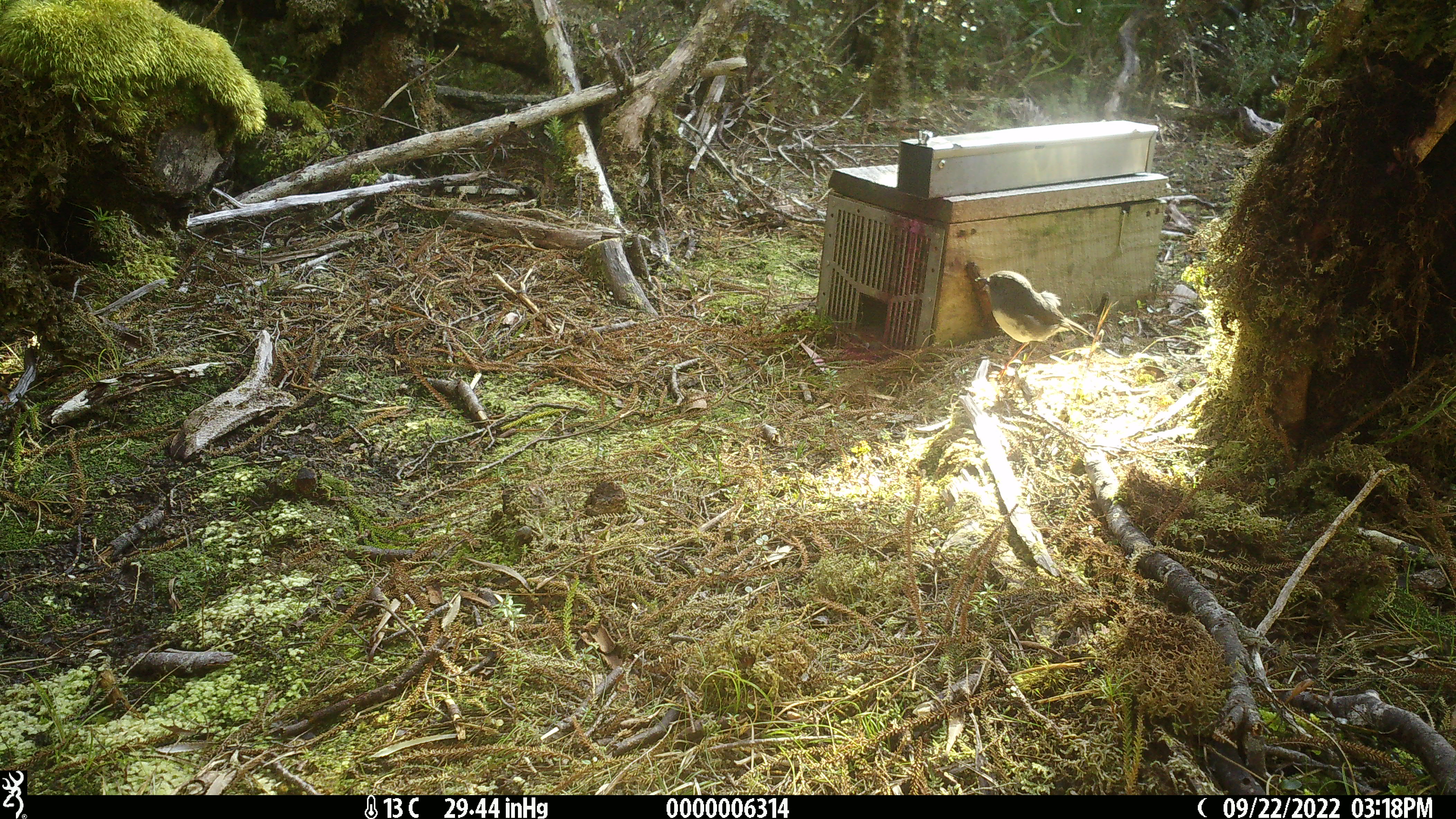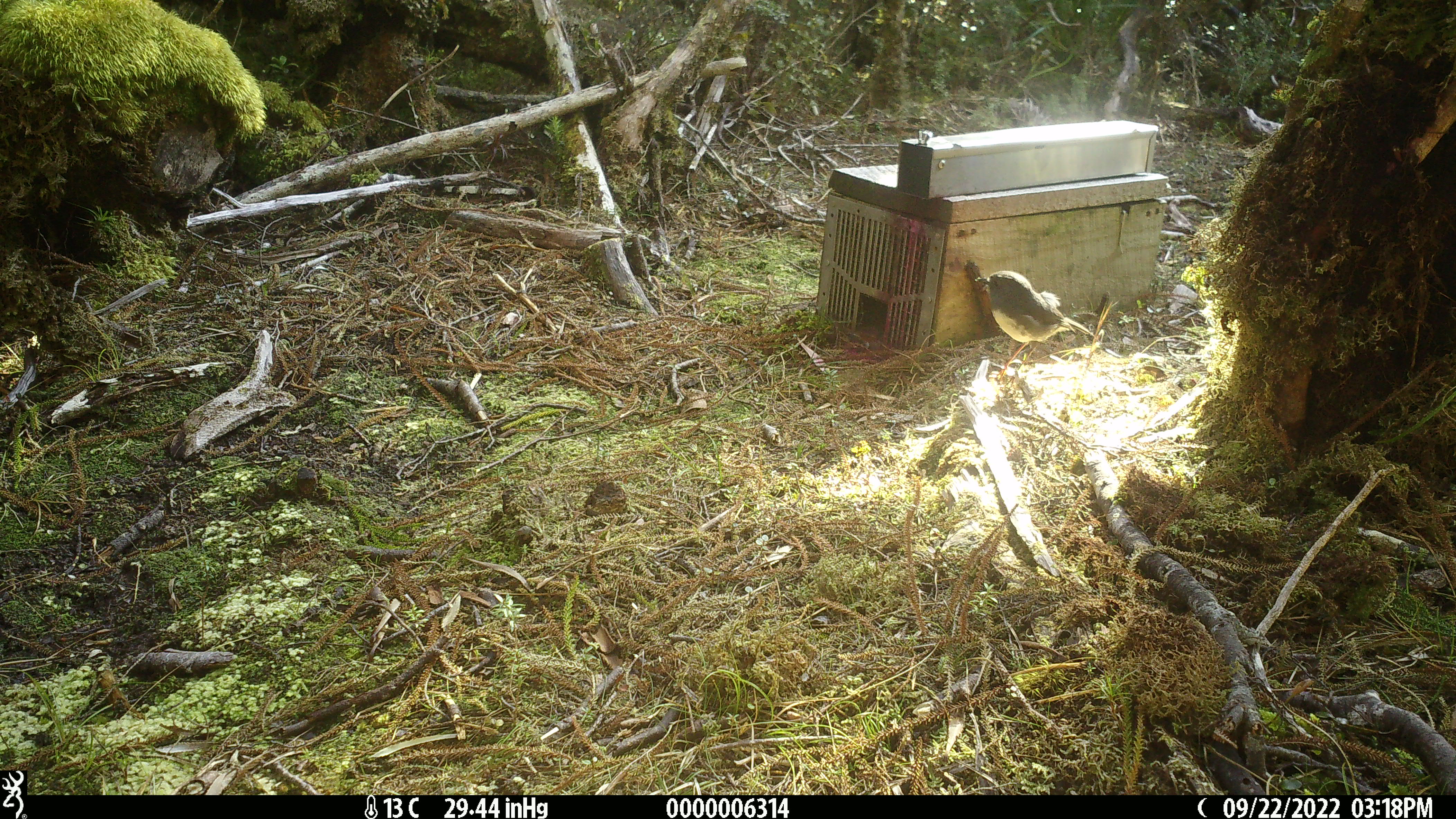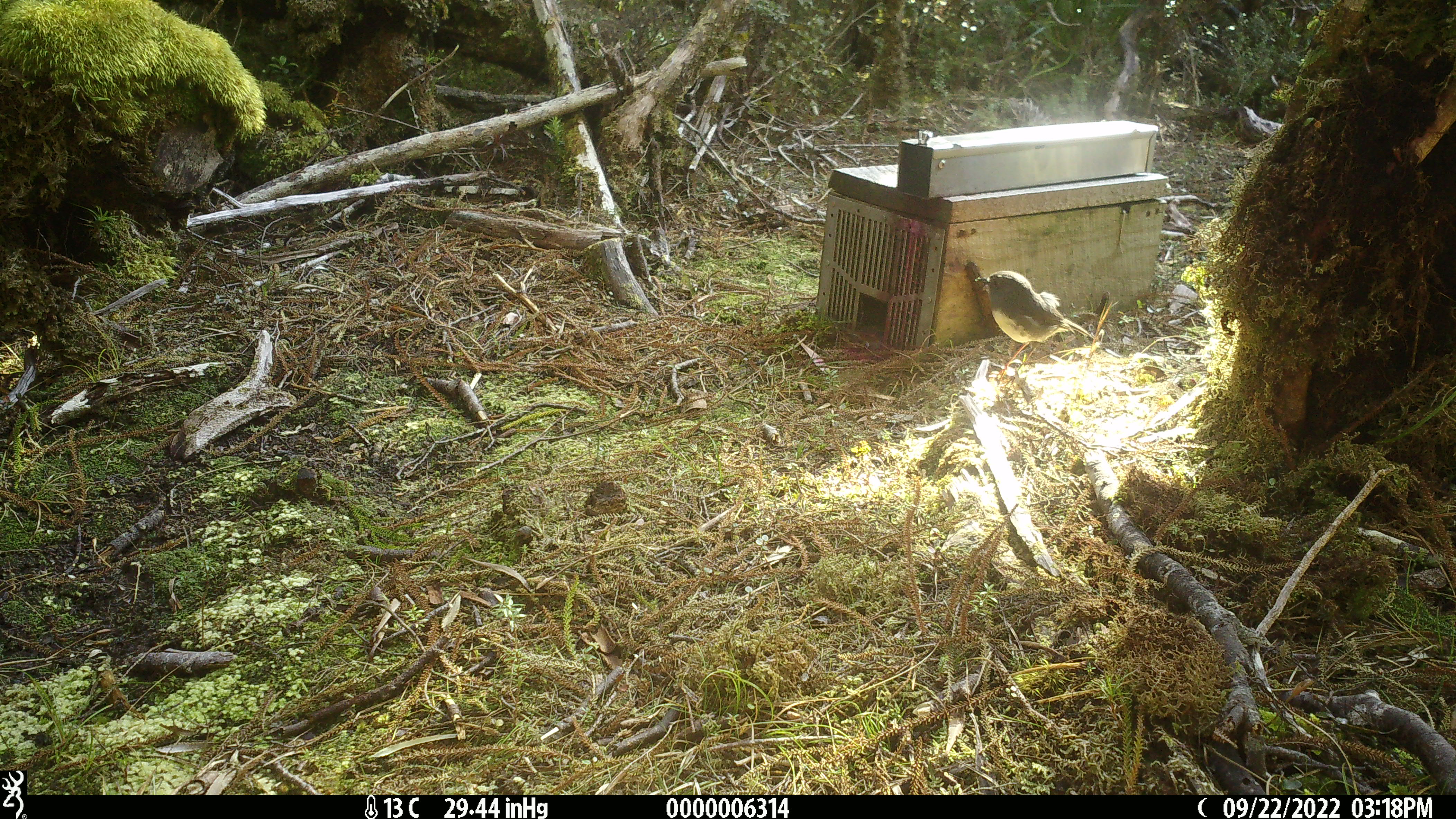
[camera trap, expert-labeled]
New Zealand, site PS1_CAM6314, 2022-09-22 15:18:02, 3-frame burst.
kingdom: Animalia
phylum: Chordata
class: Aves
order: Passeriformes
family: Petroicidae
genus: Petroica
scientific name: Petroica australis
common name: new zealand robin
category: robin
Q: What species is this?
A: Robin (new zealand robin) (Petroica australis).